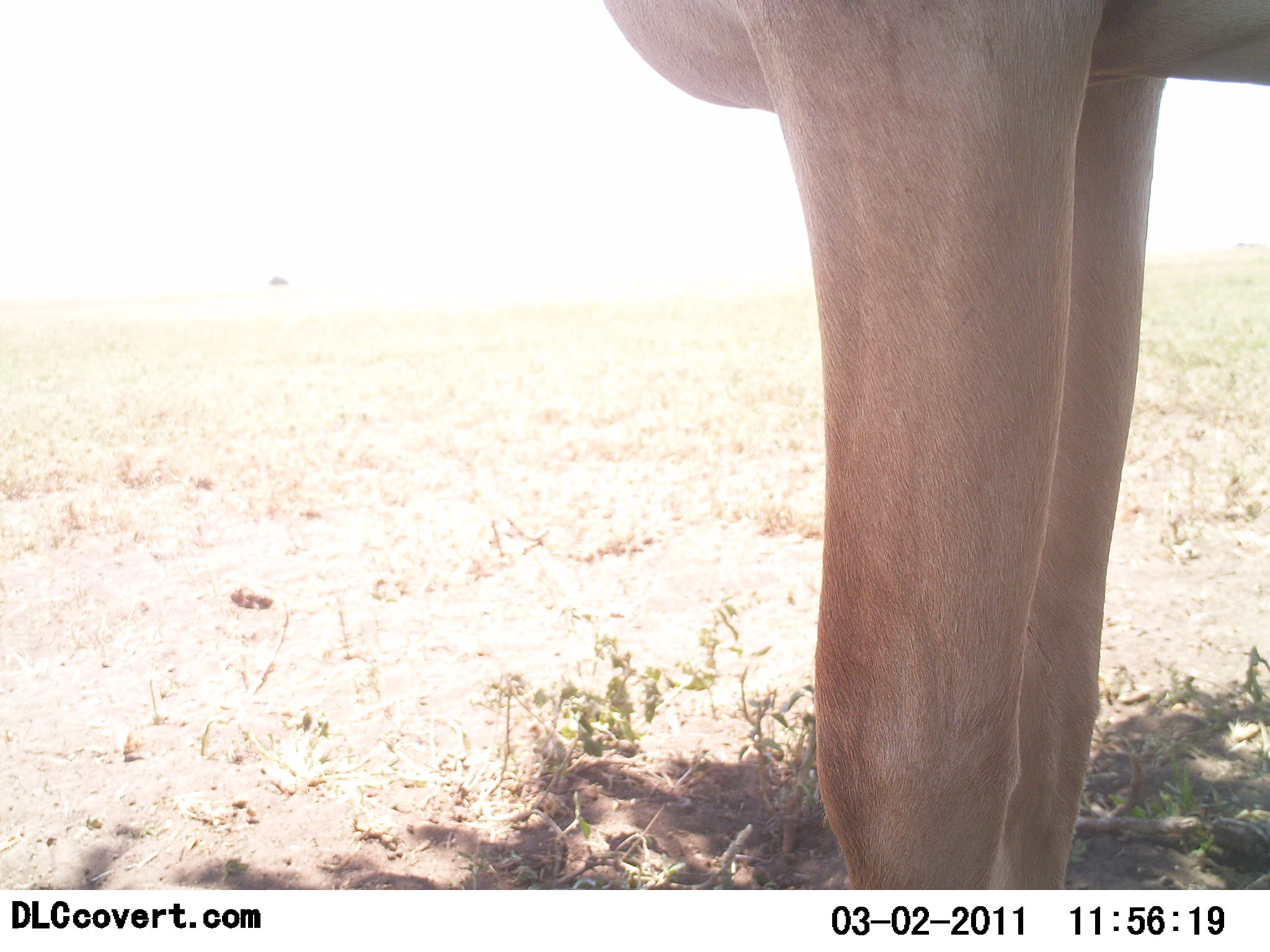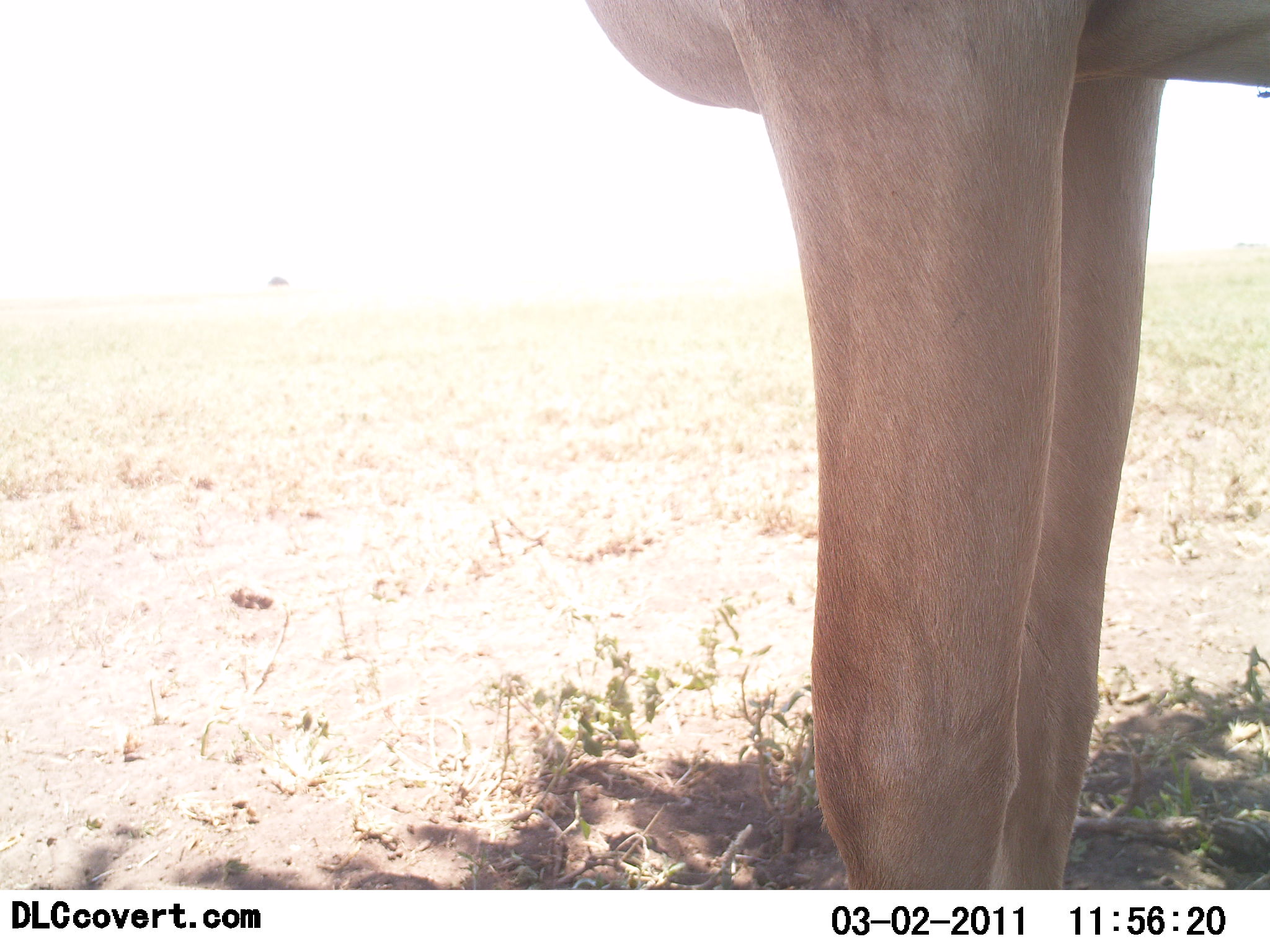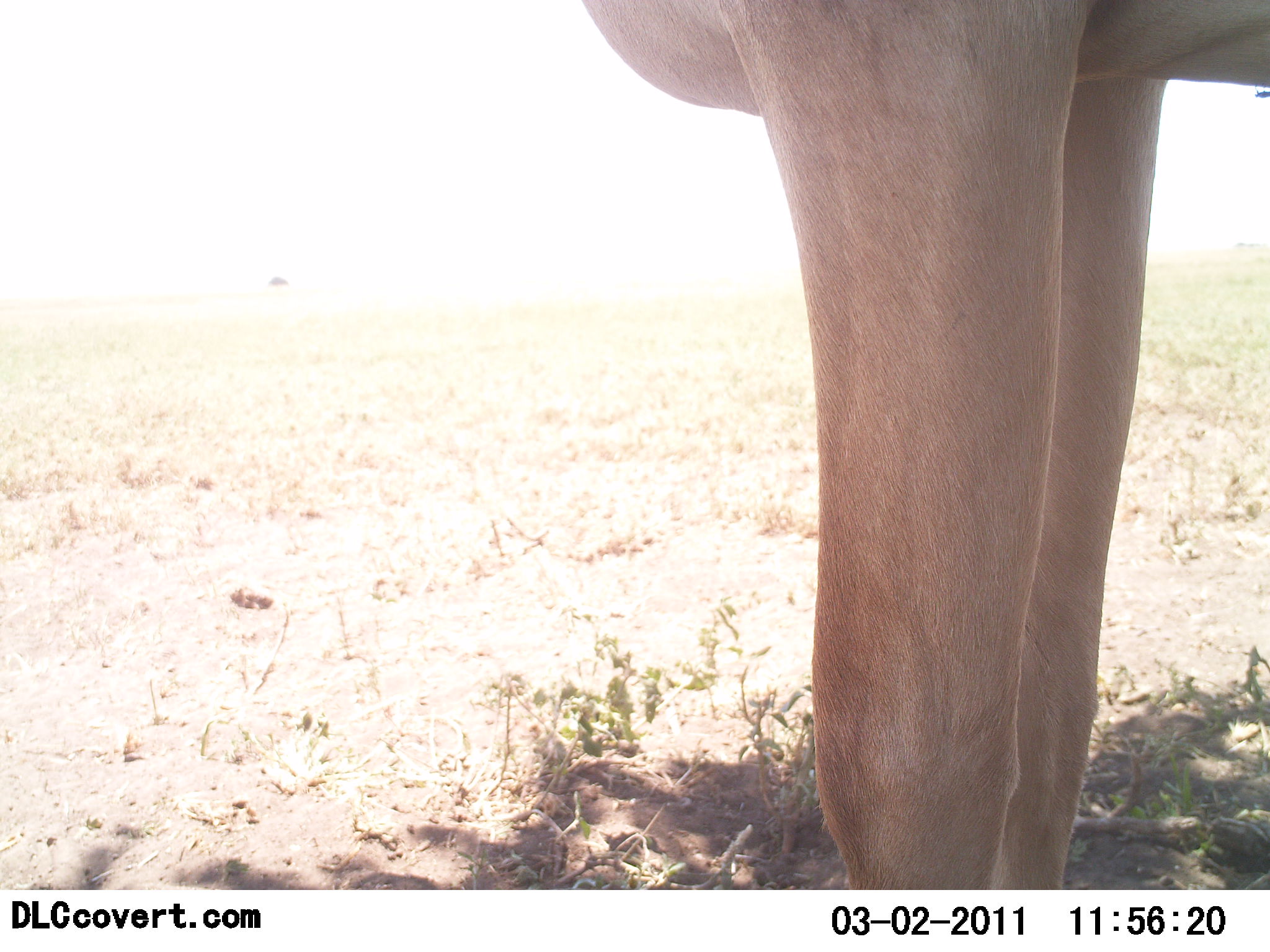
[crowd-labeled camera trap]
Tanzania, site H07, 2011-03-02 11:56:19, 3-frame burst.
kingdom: Animalia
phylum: Chordata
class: Mammalia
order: Artiodactyla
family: Bovidae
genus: Alcelaphus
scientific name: Alcelaphus buselaphus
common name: hartebeest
Hartebeest (Alcelaphus buselaphus), count 1. Behavior (volunteer vote fractions): standing 100%, resting 0%, moving 0%, interacting 0%. Young present (vote fraction): 0%. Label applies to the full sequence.